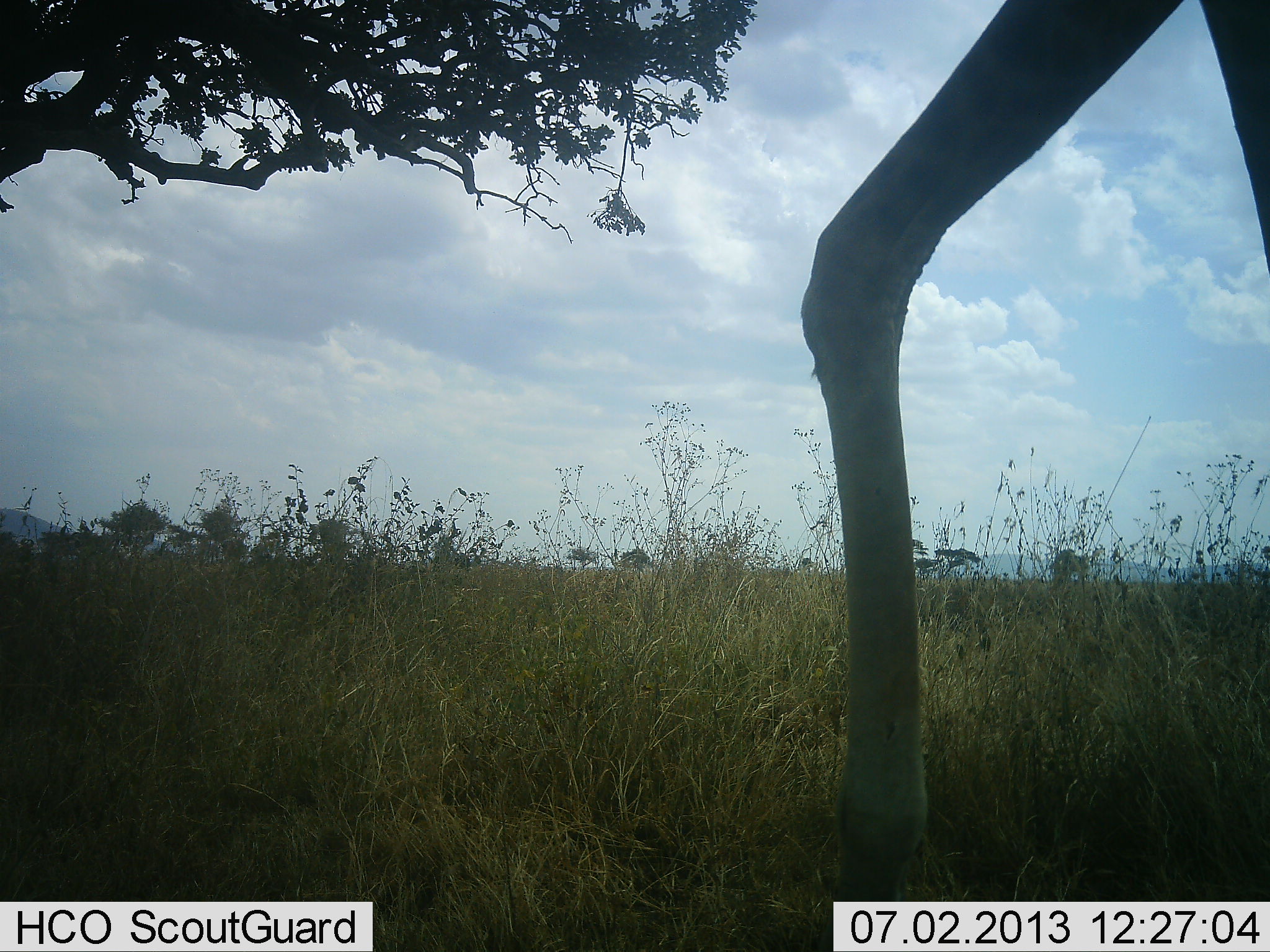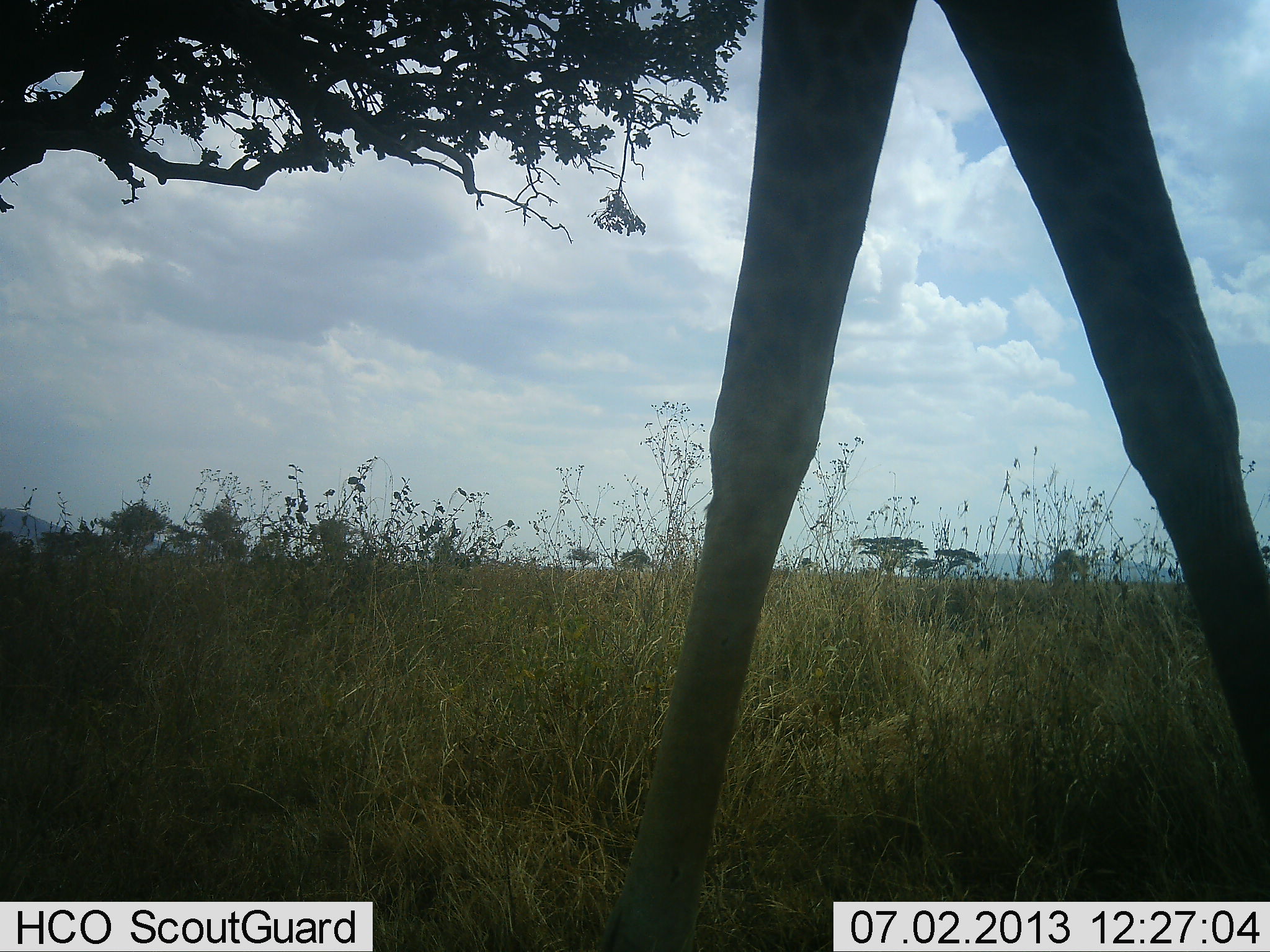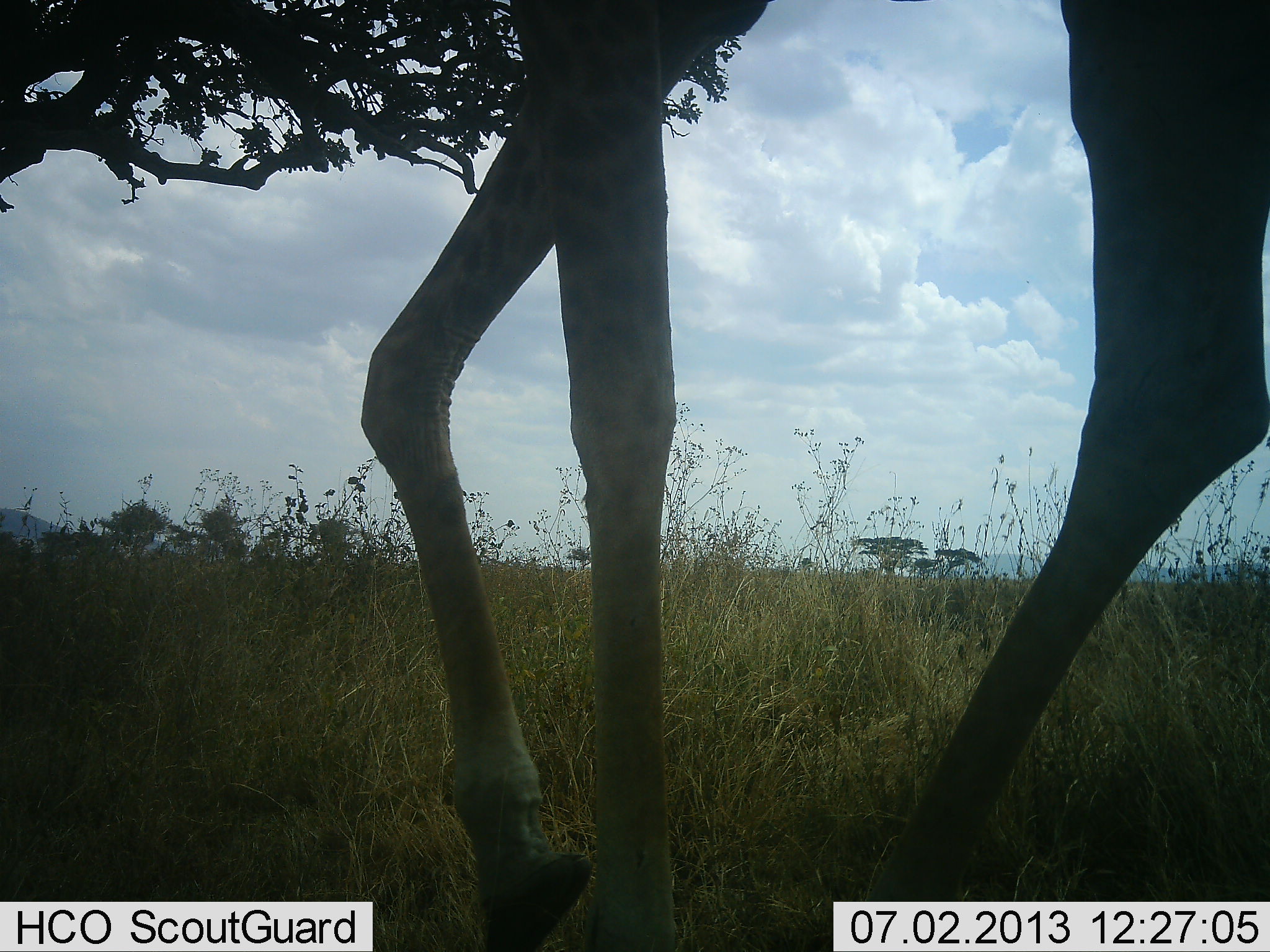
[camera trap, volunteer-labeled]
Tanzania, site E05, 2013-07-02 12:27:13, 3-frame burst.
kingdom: Animalia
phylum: Chordata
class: Mammalia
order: Artiodactyla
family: Giraffidae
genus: Giraffa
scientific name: Giraffa camelopardalis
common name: giraffe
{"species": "giraffe (Giraffa camelopardalis)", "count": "1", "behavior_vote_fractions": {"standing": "13%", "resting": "3%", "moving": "83%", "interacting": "0%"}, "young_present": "0%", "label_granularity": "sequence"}